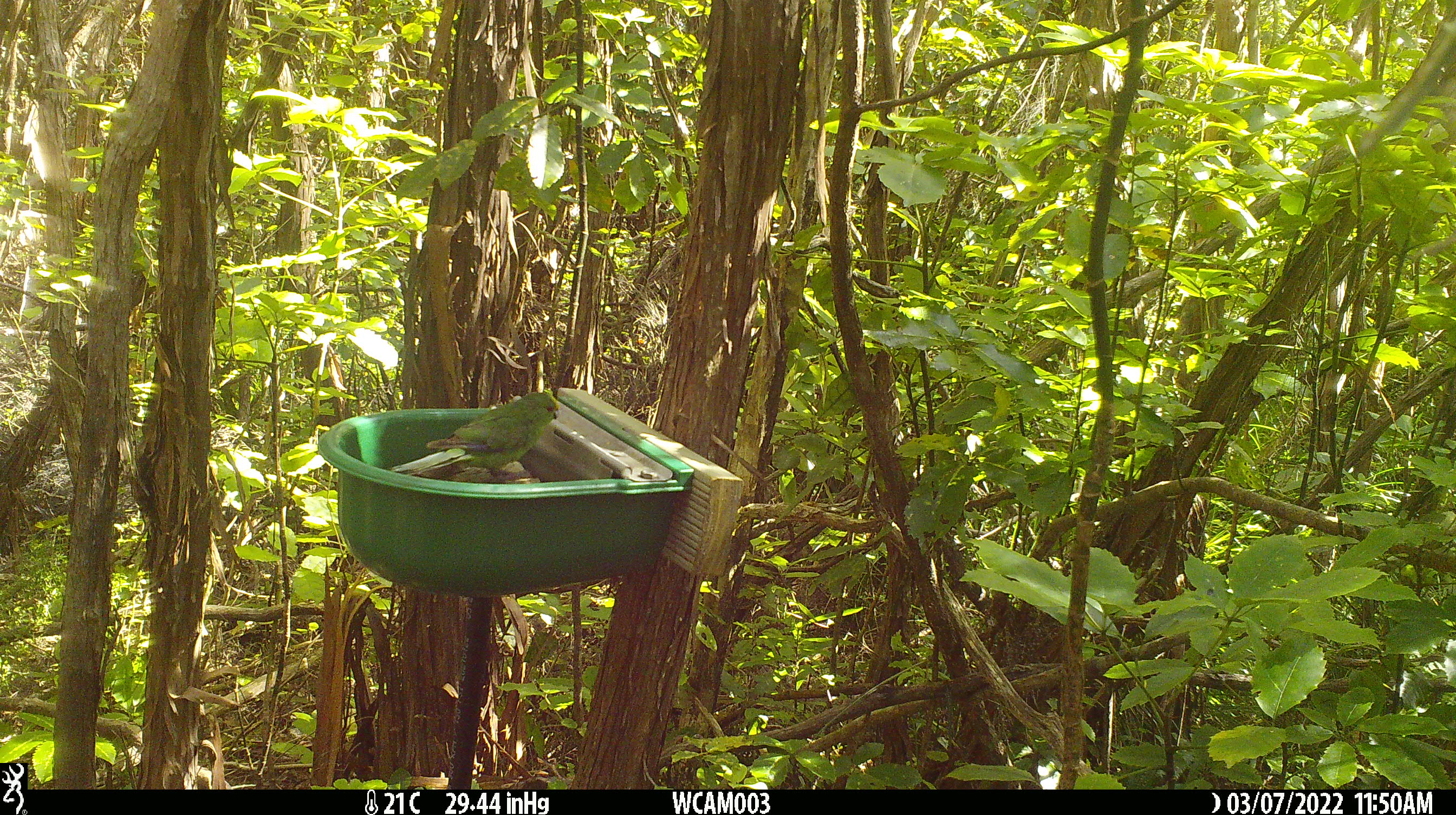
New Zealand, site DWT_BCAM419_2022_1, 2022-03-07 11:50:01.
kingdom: Animalia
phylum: Chordata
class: Aves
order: Psittaciformes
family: Psittaculidae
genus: Cyanoramphus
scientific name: Cyanoramphus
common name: parakeet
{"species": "parakeet (Cyanoramphus)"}